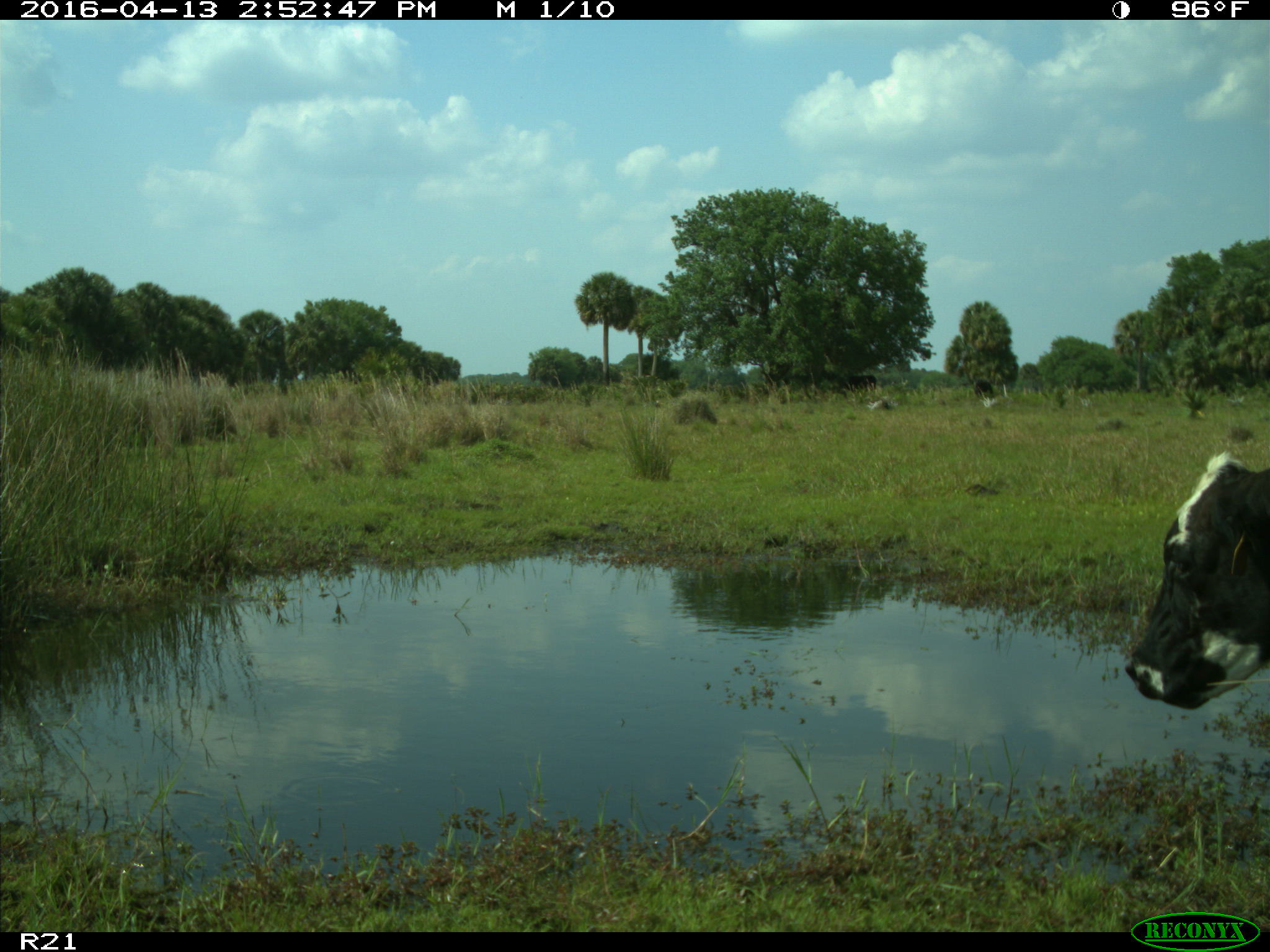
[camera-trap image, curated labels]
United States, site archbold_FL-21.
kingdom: Animalia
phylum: Chordata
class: Mammalia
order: Artiodactyla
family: Bovidae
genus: Bos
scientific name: Bos taurus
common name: domestic cow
Bos taurus (domestic cow).